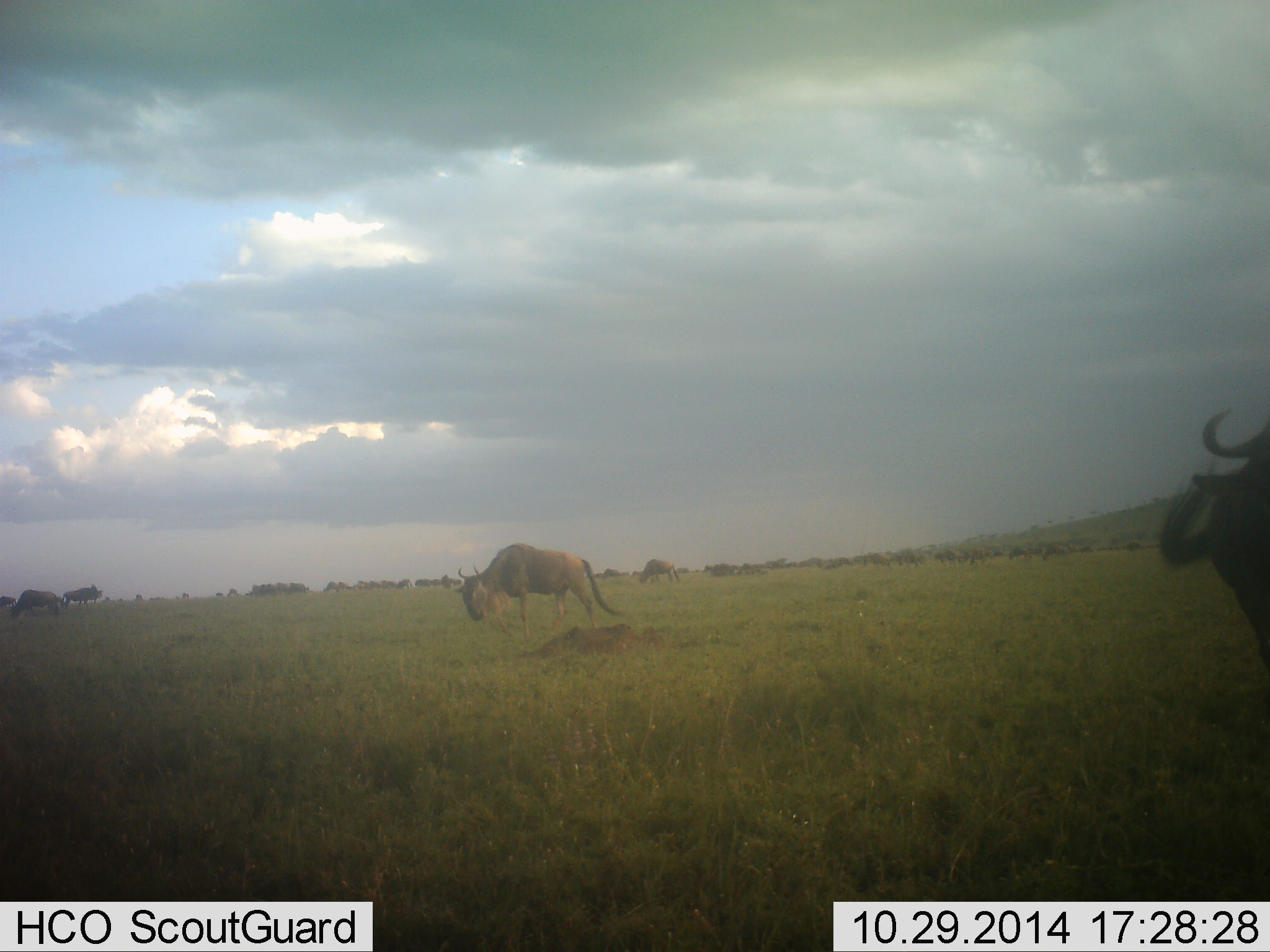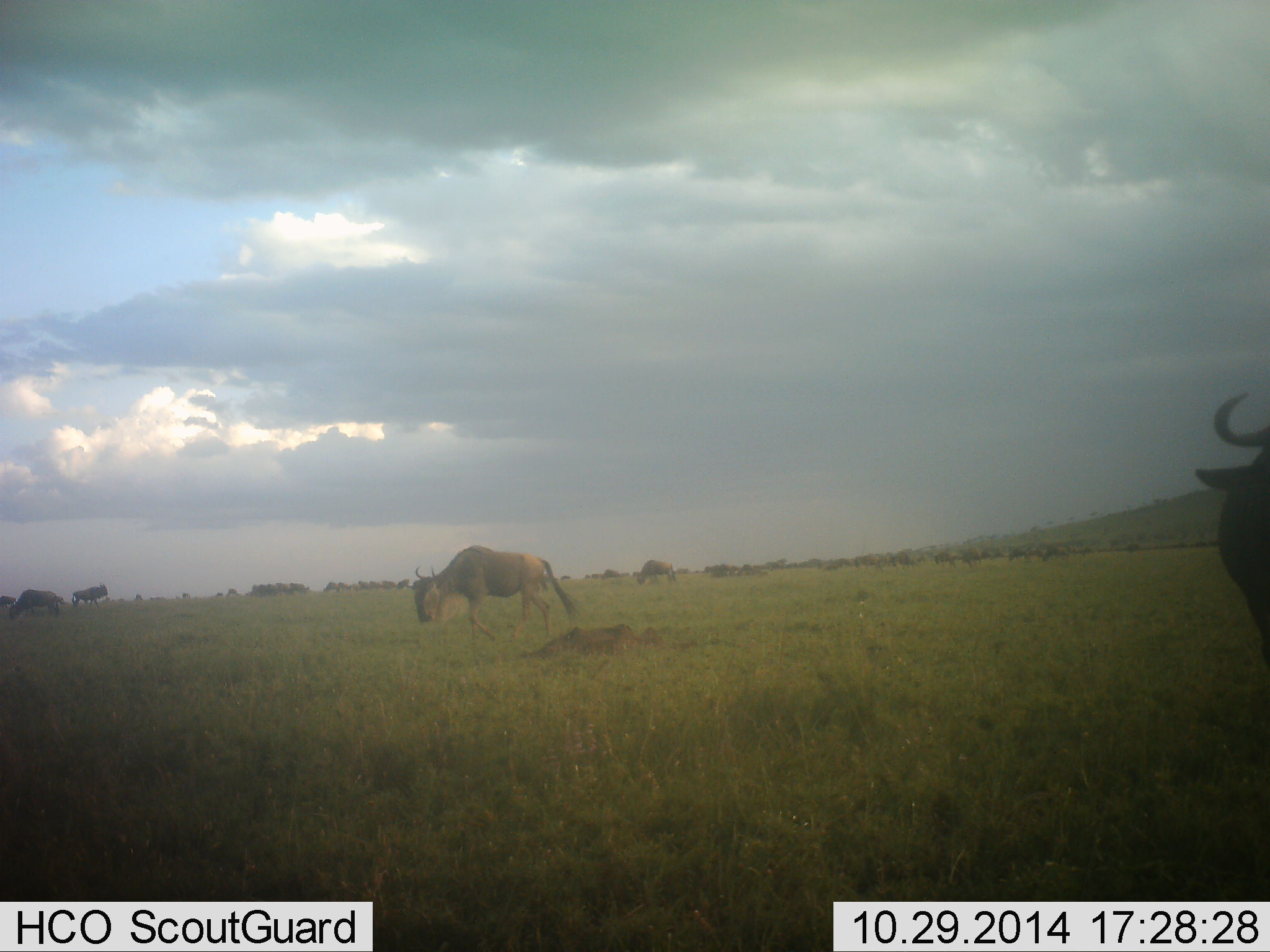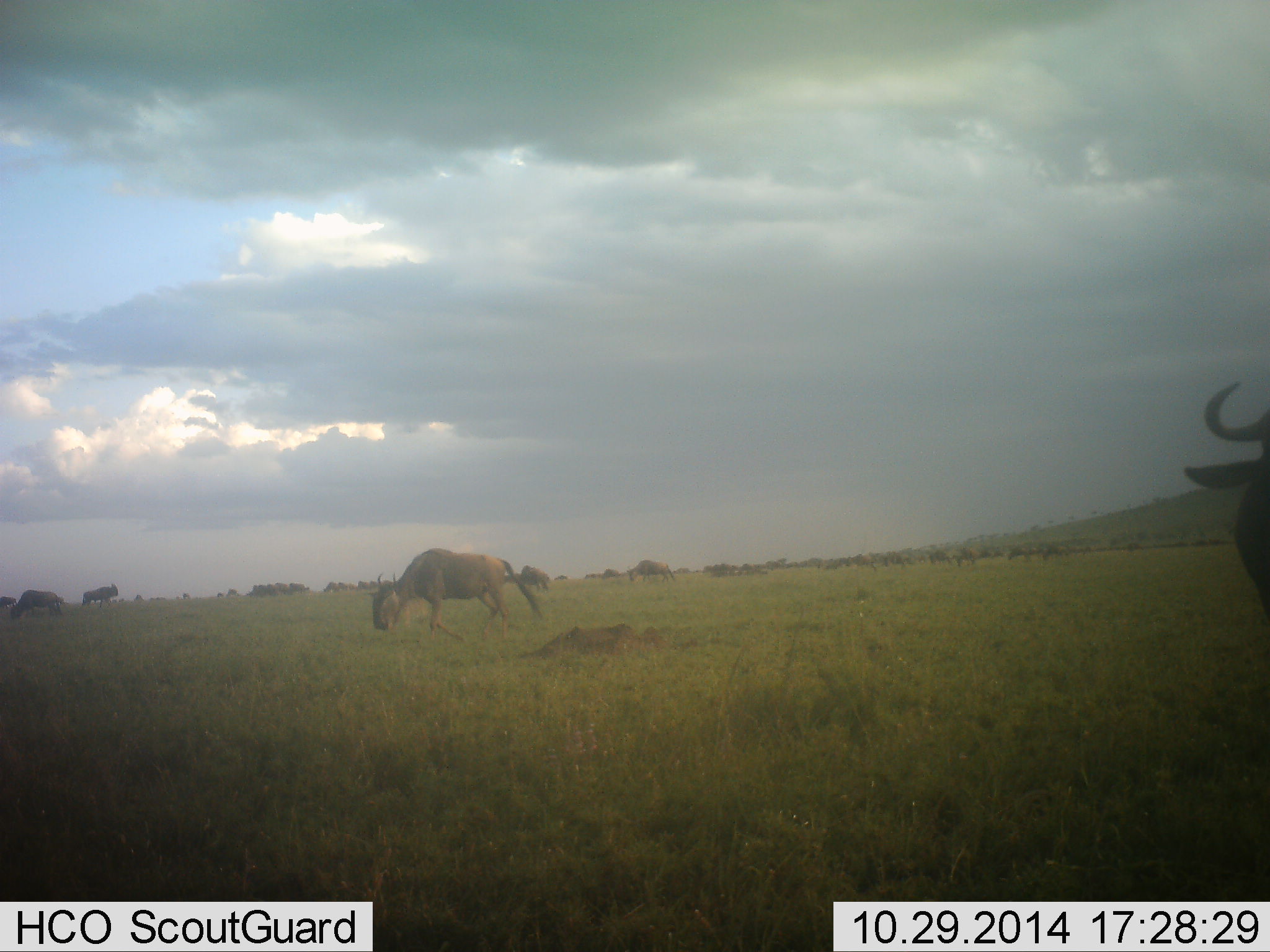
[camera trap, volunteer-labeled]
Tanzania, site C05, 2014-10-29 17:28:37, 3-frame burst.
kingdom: Animalia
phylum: Chordata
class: Mammalia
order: Artiodactyla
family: Bovidae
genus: Connochaetes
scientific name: Connochaetes taurinus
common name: blue wildebeest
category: wildebeest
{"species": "wildebeest (blue wildebeest) (Connochaetes taurinus)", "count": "11-50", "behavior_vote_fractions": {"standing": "40%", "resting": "0%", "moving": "50%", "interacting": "0%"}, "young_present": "0%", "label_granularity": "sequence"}